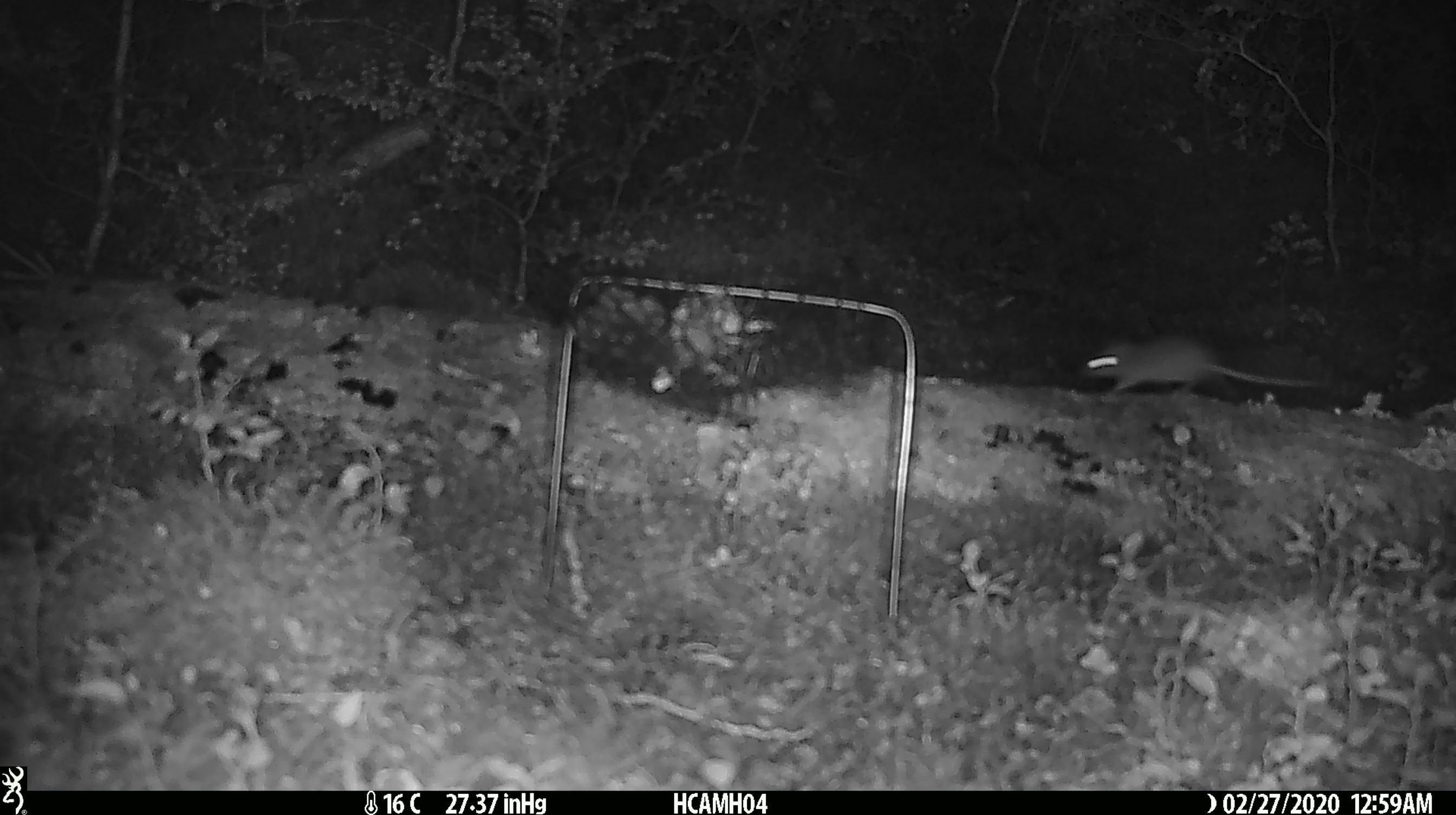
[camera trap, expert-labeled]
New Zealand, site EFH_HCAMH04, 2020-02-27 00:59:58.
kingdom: Animalia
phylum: Chordata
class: Mammalia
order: Rodentia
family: Muridae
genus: Mus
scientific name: Mus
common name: mouse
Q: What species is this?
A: Mouse (Mus).